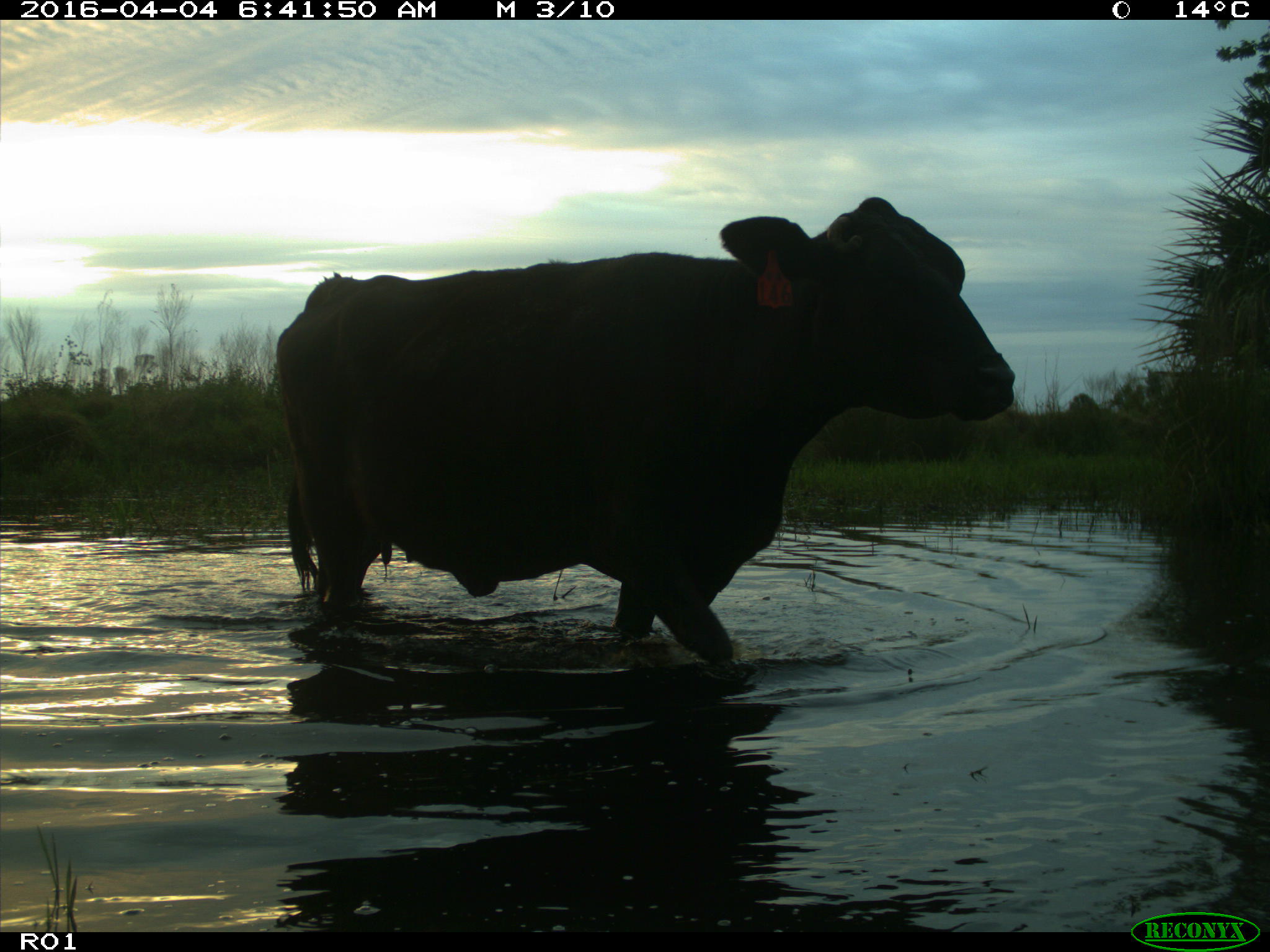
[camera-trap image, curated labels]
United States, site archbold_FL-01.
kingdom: Animalia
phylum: Chordata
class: Mammalia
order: Artiodactyla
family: Bovidae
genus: Bos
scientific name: Bos taurus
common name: domestic cow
Bos taurus (domestic cow).